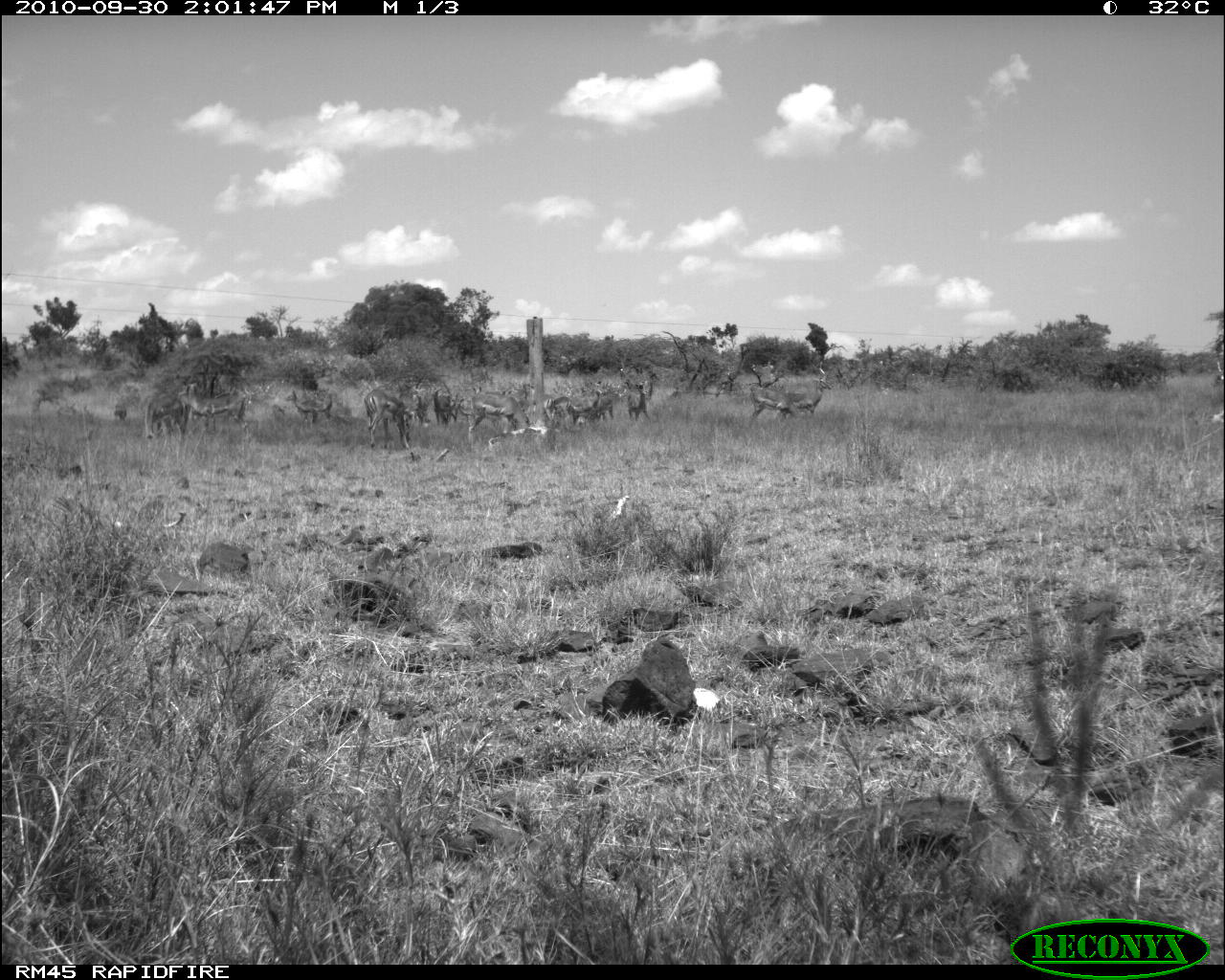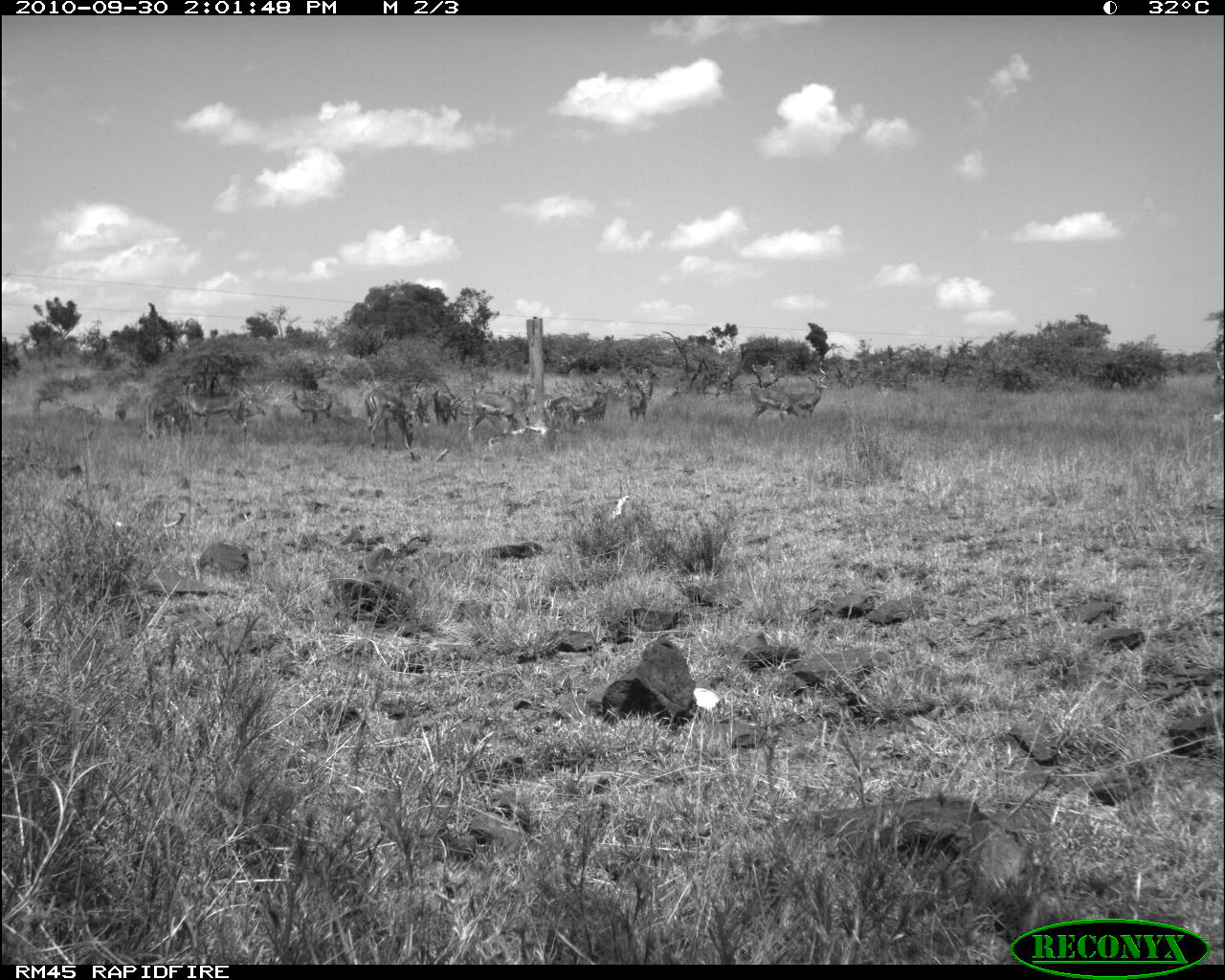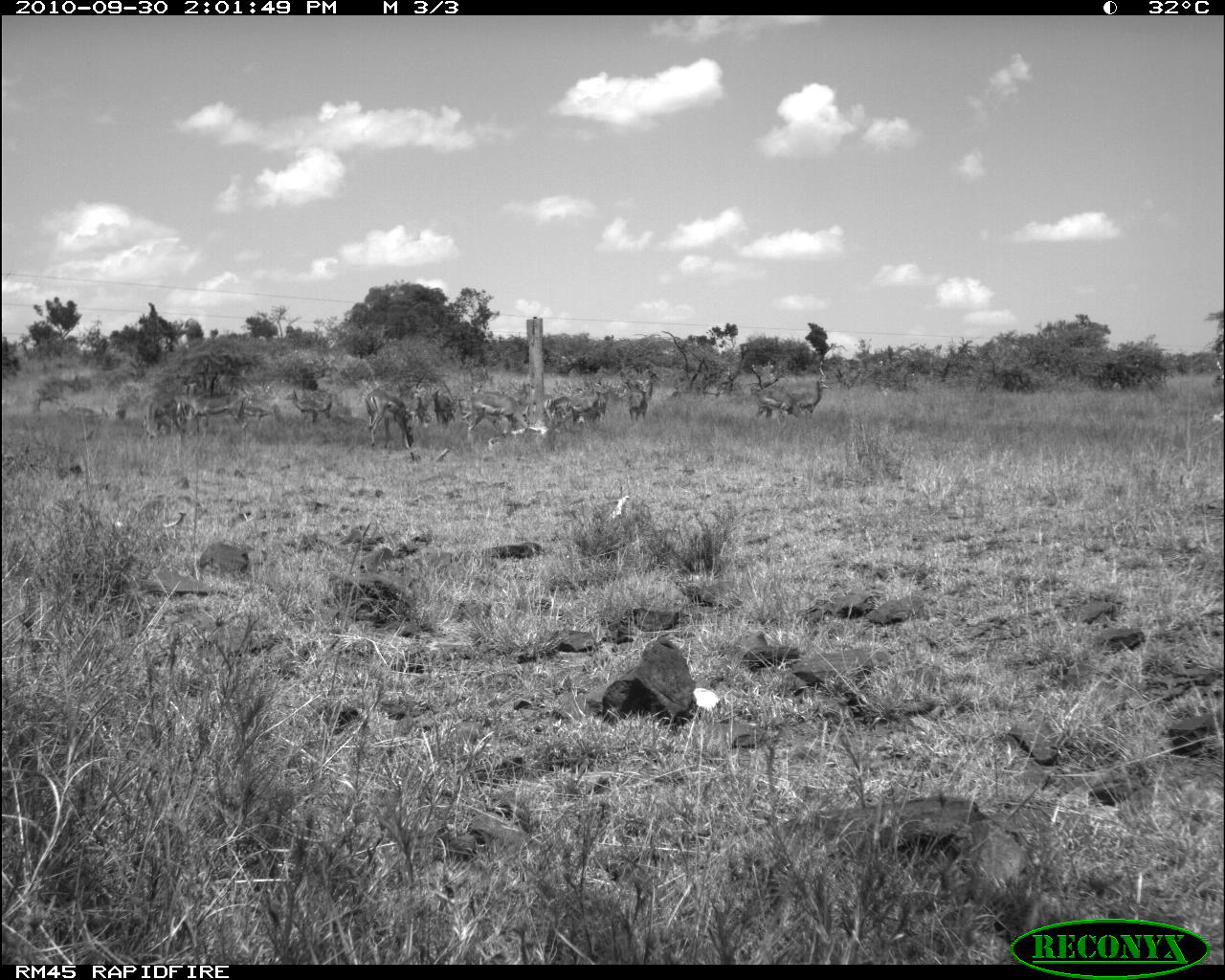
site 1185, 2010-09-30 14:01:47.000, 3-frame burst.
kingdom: Animalia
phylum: Chordata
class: Mammalia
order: Artiodactyla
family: Bovidae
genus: Aepyceros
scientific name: Aepyceros melampus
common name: impala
Aepyceros melampus (impala), count 11.